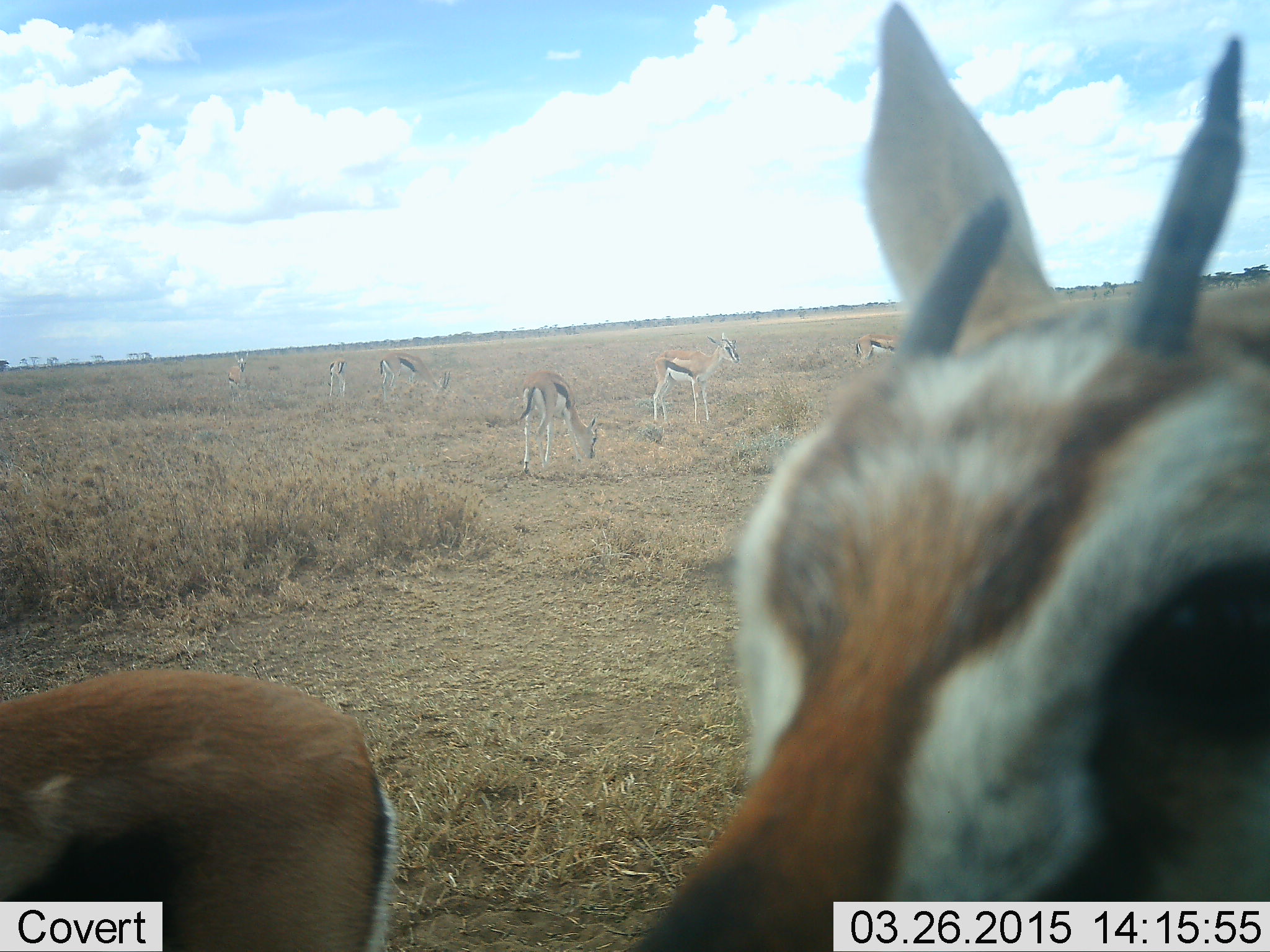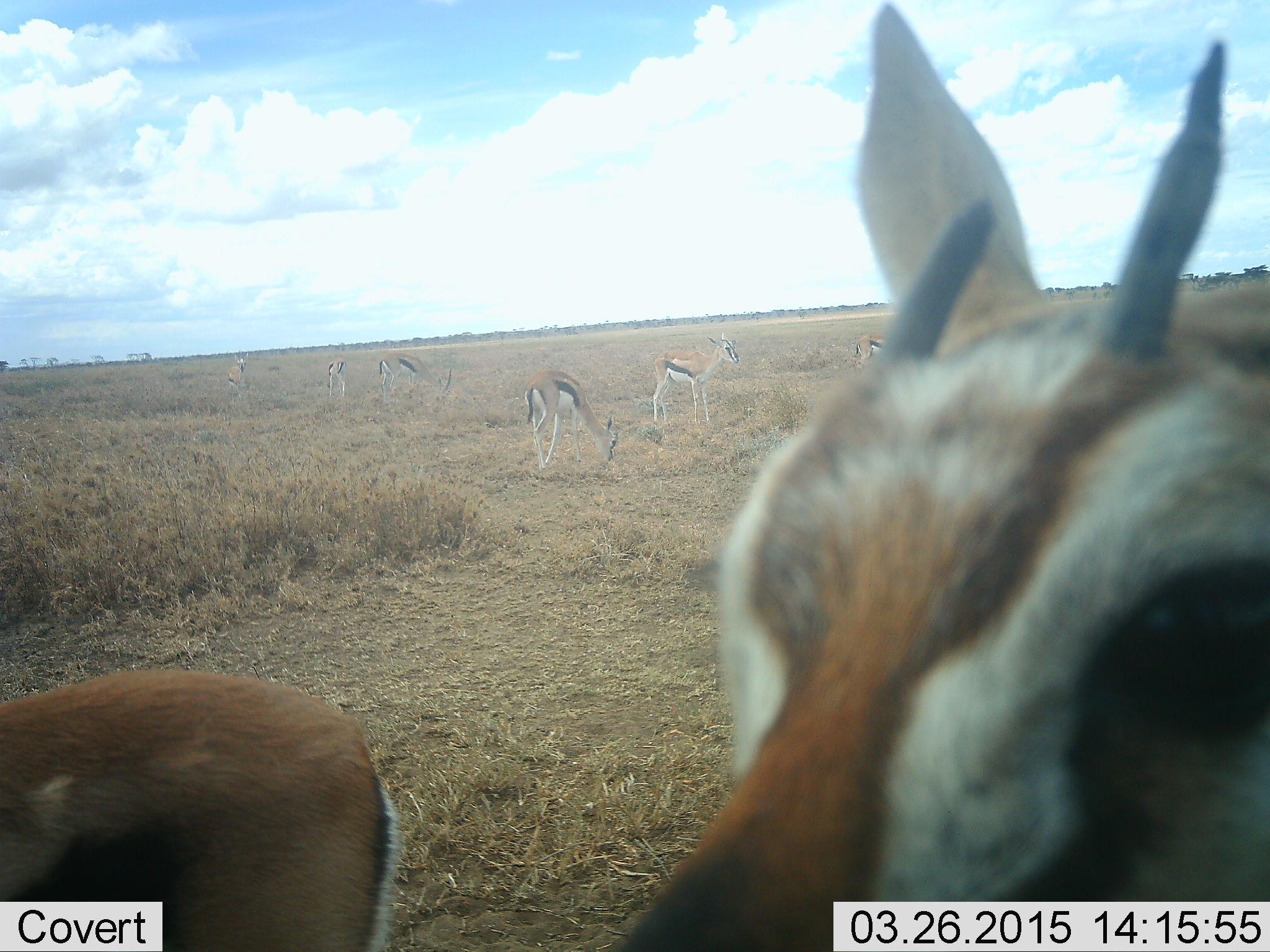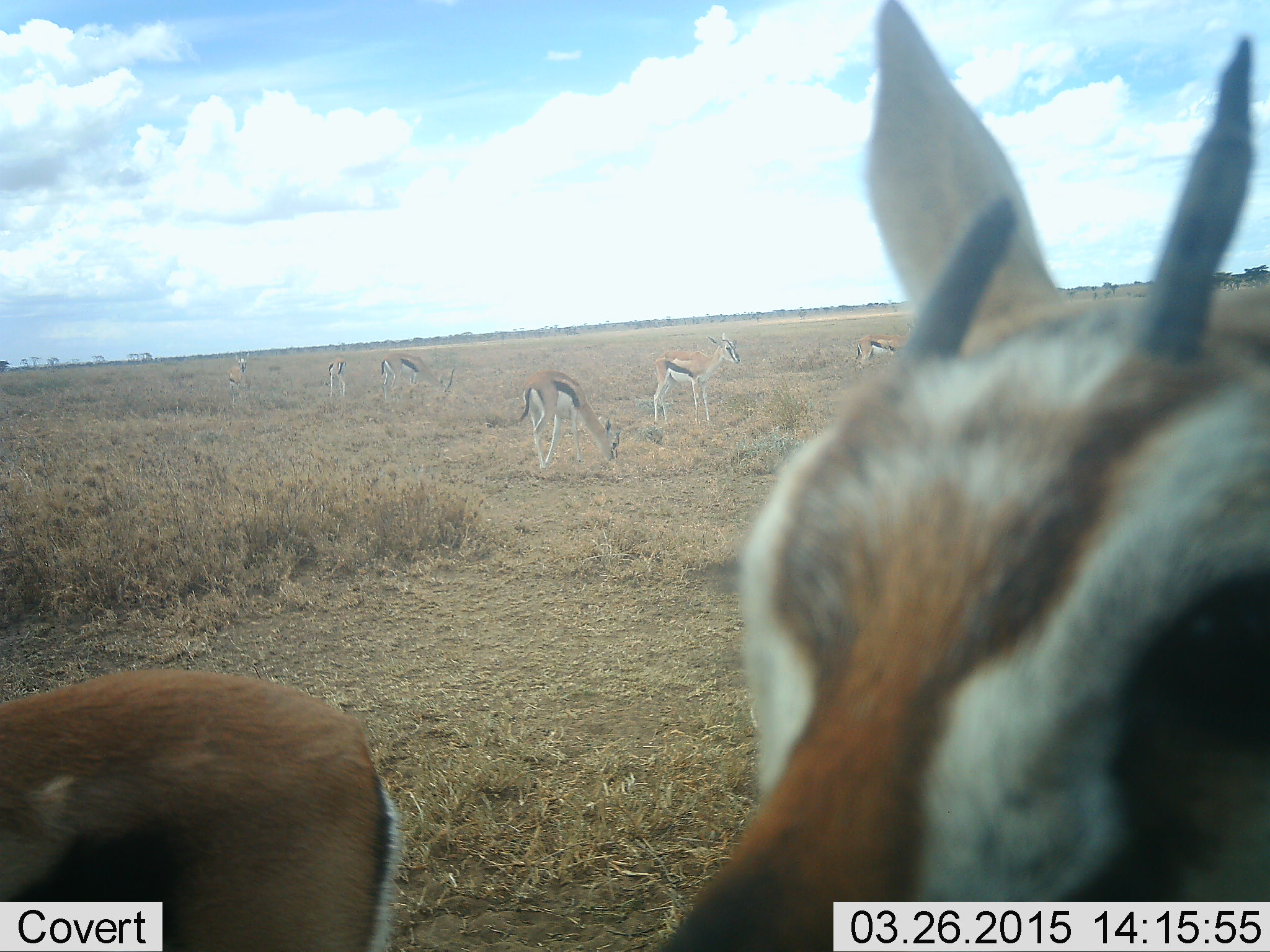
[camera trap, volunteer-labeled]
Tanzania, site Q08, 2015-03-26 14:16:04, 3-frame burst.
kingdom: Animalia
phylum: Chordata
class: Mammalia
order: Artiodactyla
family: Bovidae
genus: Eudorcas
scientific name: Eudorcas thomsonii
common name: thomson's gazelle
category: gazellethomsons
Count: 8.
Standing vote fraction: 90%.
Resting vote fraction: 10%.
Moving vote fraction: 20%.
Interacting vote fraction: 0%.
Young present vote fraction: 0%.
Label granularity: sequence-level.